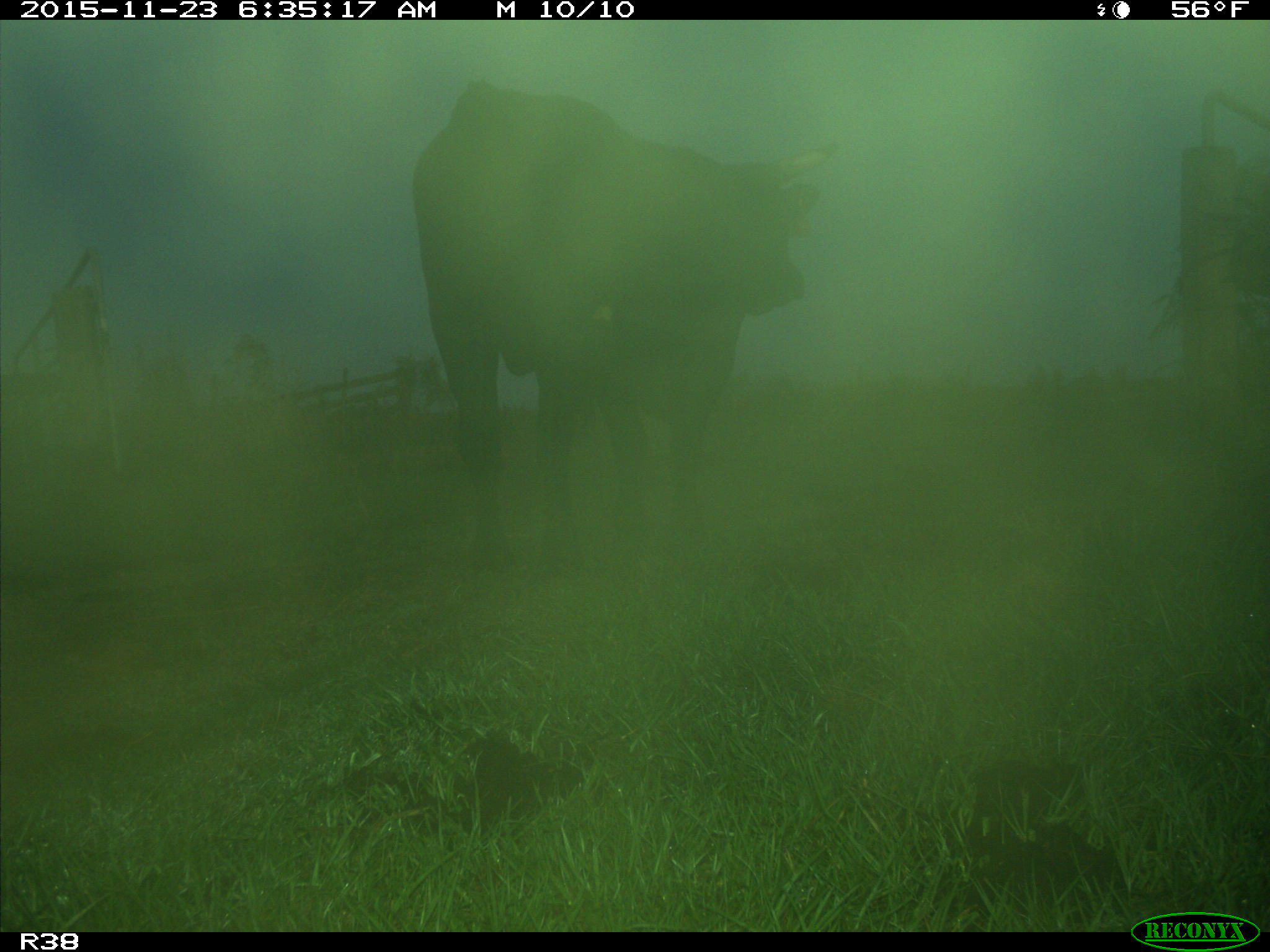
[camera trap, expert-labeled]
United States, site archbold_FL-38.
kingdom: Animalia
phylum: Chordata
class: Mammalia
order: Artiodactyla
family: Bovidae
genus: Bos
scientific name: Bos taurus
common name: domestic cow